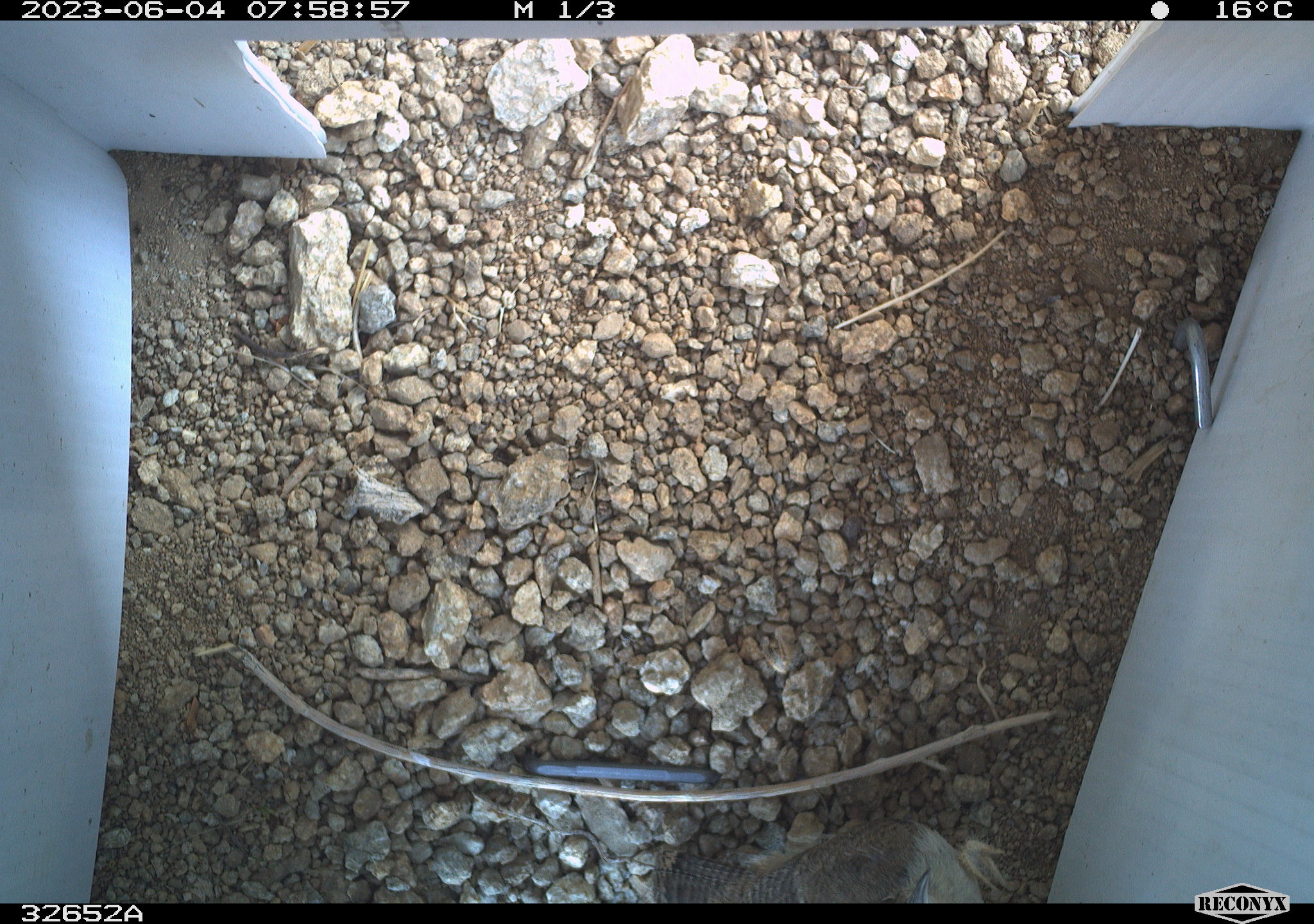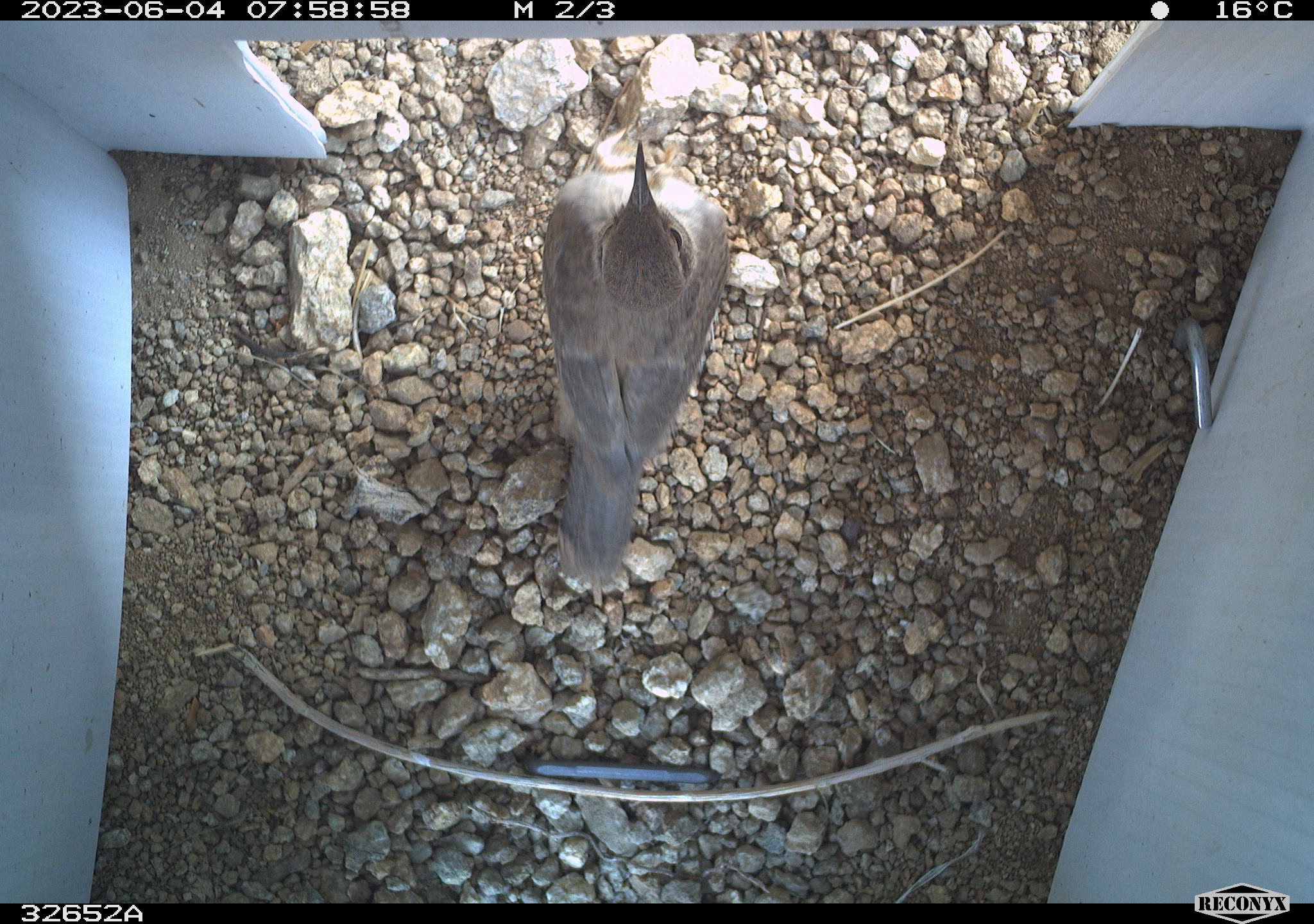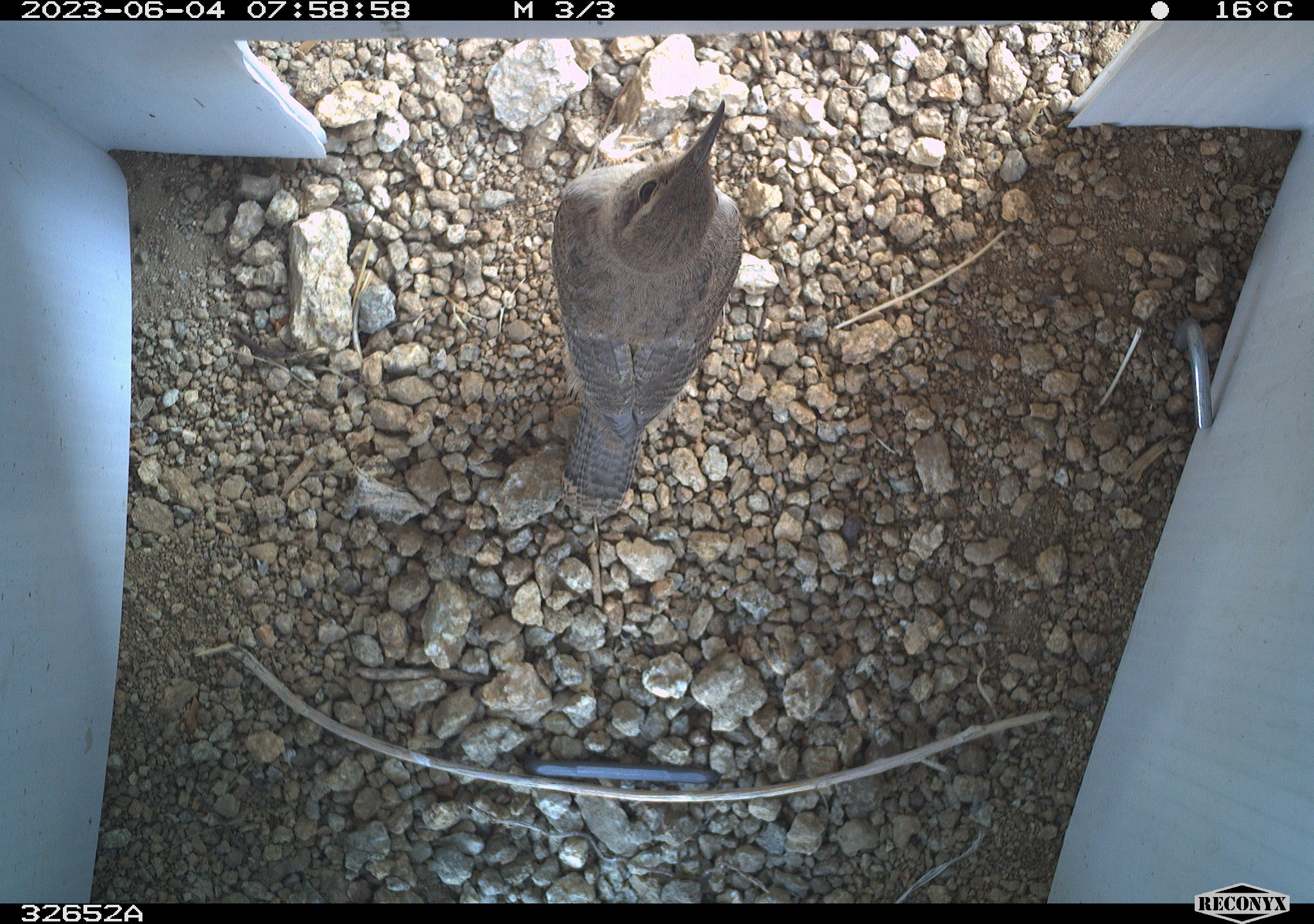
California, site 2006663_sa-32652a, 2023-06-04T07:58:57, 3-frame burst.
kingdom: Animalia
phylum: Chordata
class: Aves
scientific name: Aves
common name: bird